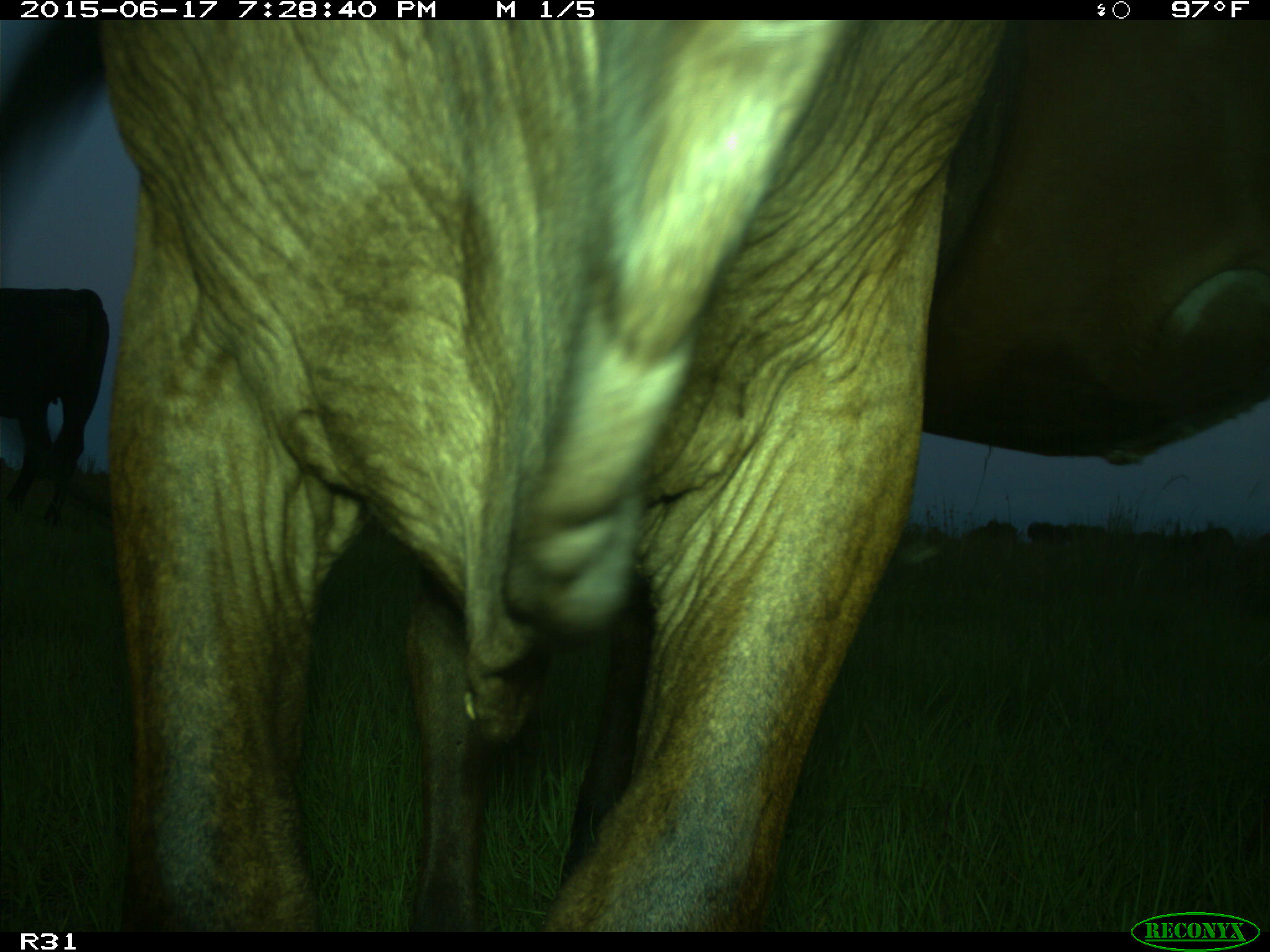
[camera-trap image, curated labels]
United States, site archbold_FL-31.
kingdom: Animalia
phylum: Chordata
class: Mammalia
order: Artiodactyla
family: Bovidae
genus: Bos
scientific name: Bos taurus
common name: domestic cow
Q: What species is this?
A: Bos taurus (domestic cow).